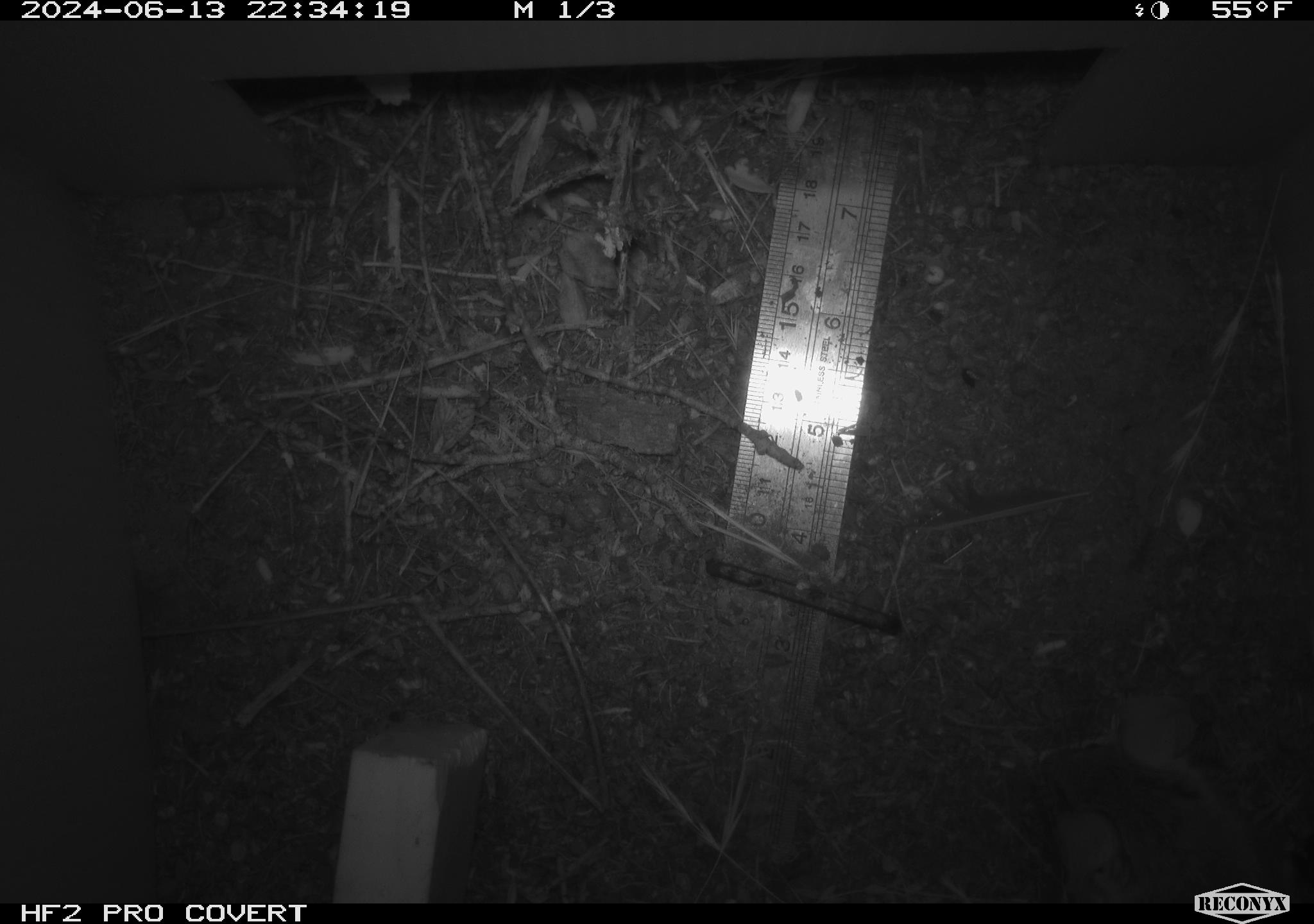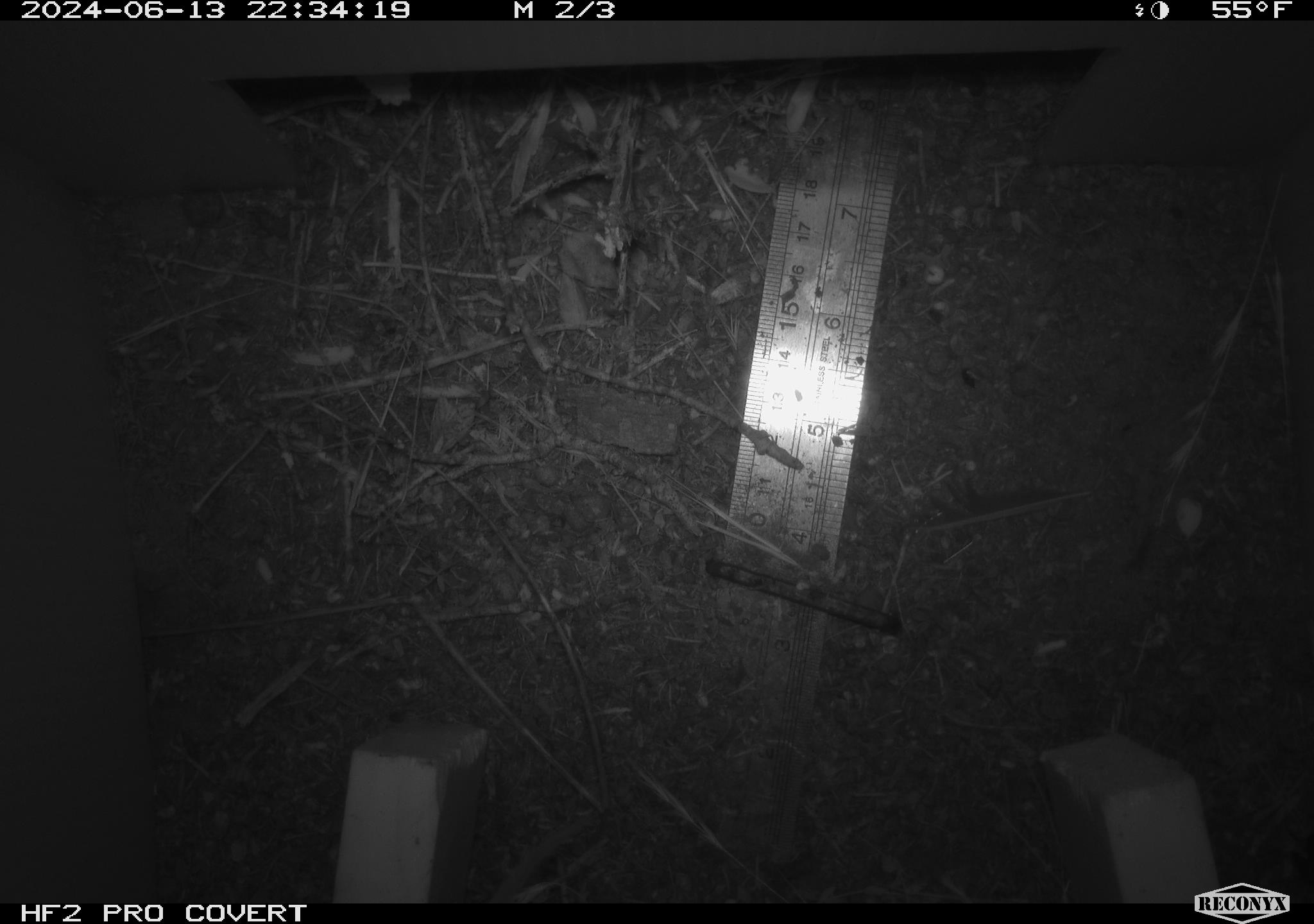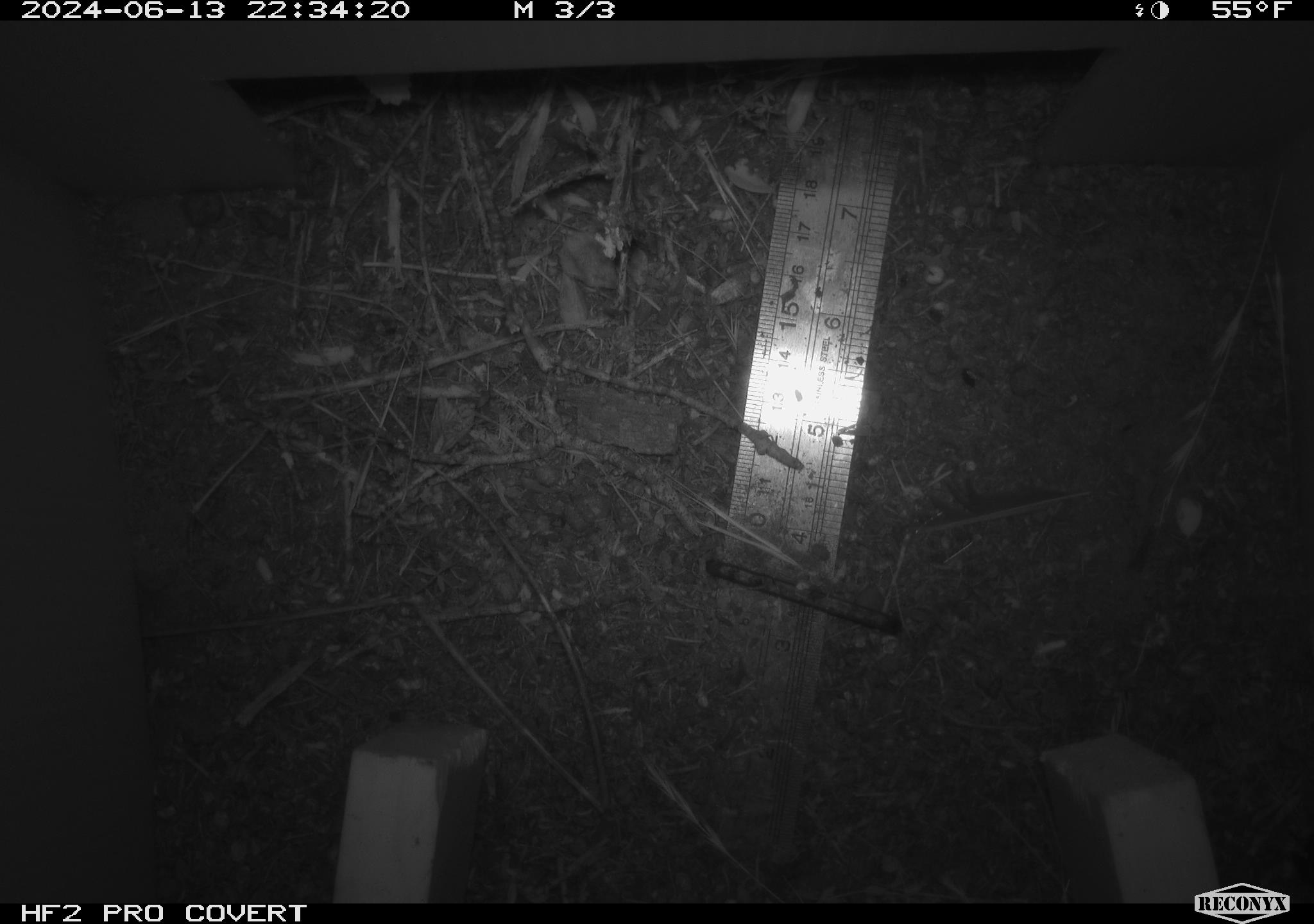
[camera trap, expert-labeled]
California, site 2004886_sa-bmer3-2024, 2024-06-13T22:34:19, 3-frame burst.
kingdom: Animalia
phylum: Chordata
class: Mammalia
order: Rodentia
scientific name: Rodentia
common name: mouse species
Mouse species (Rodentia).